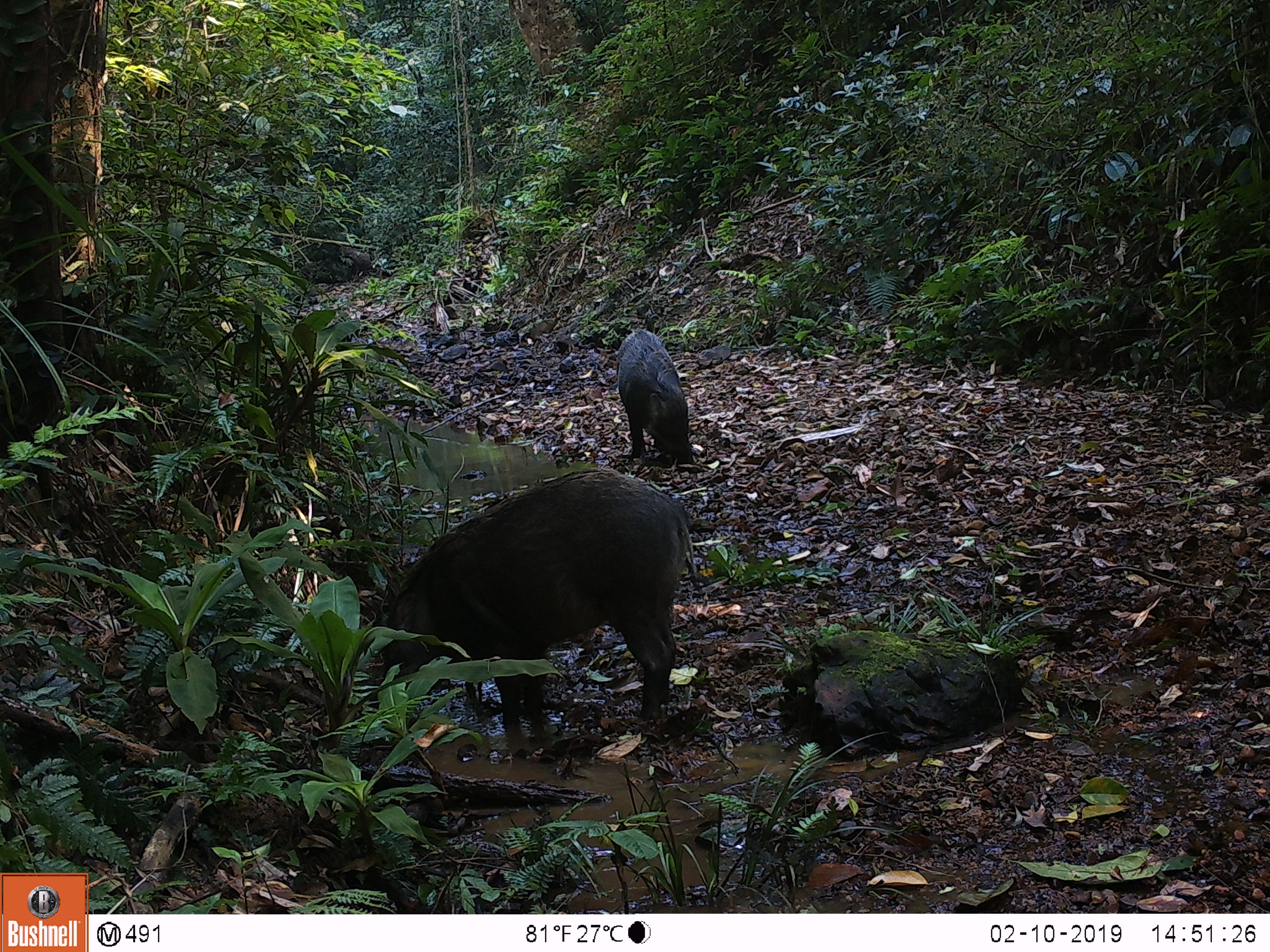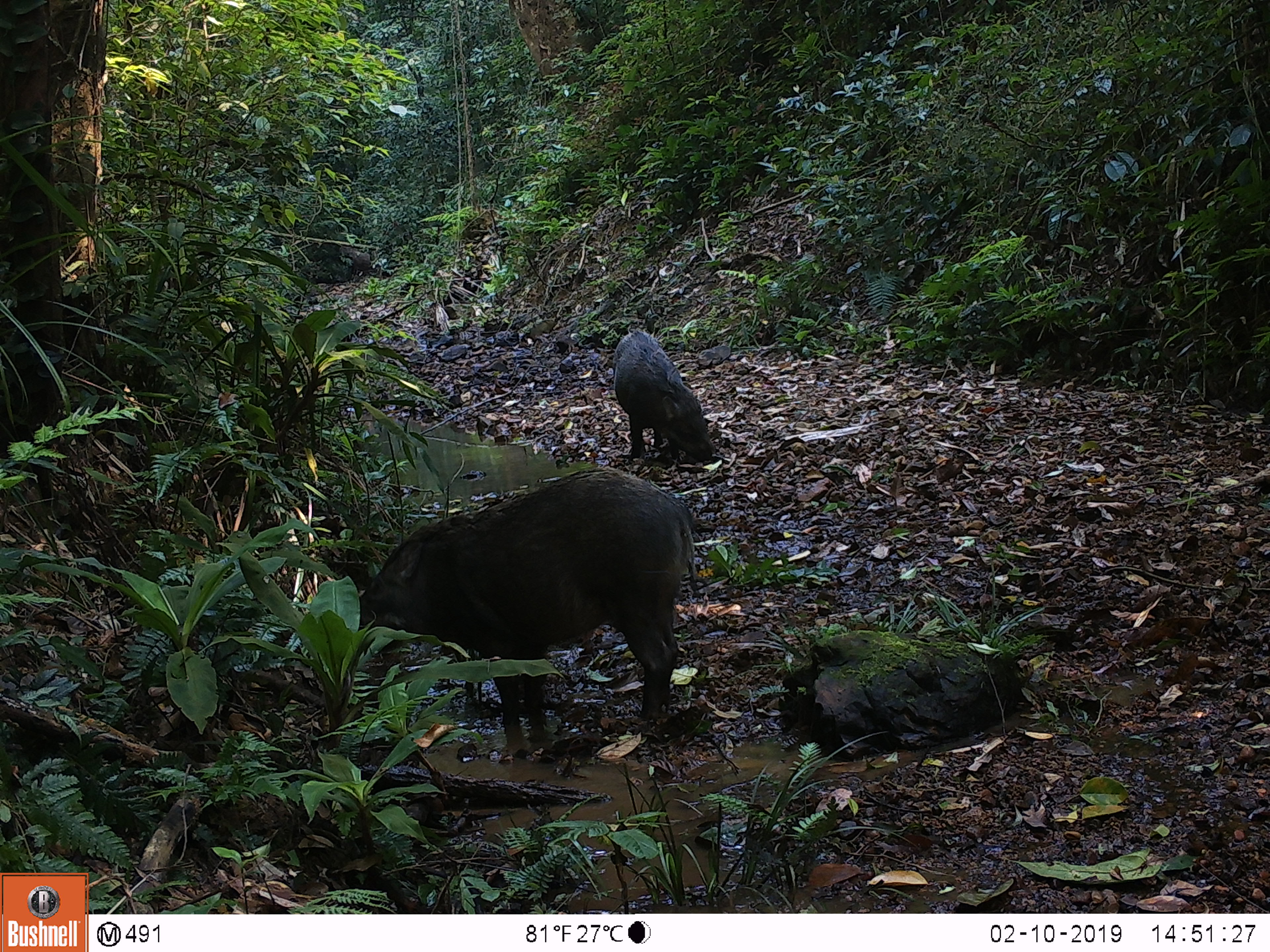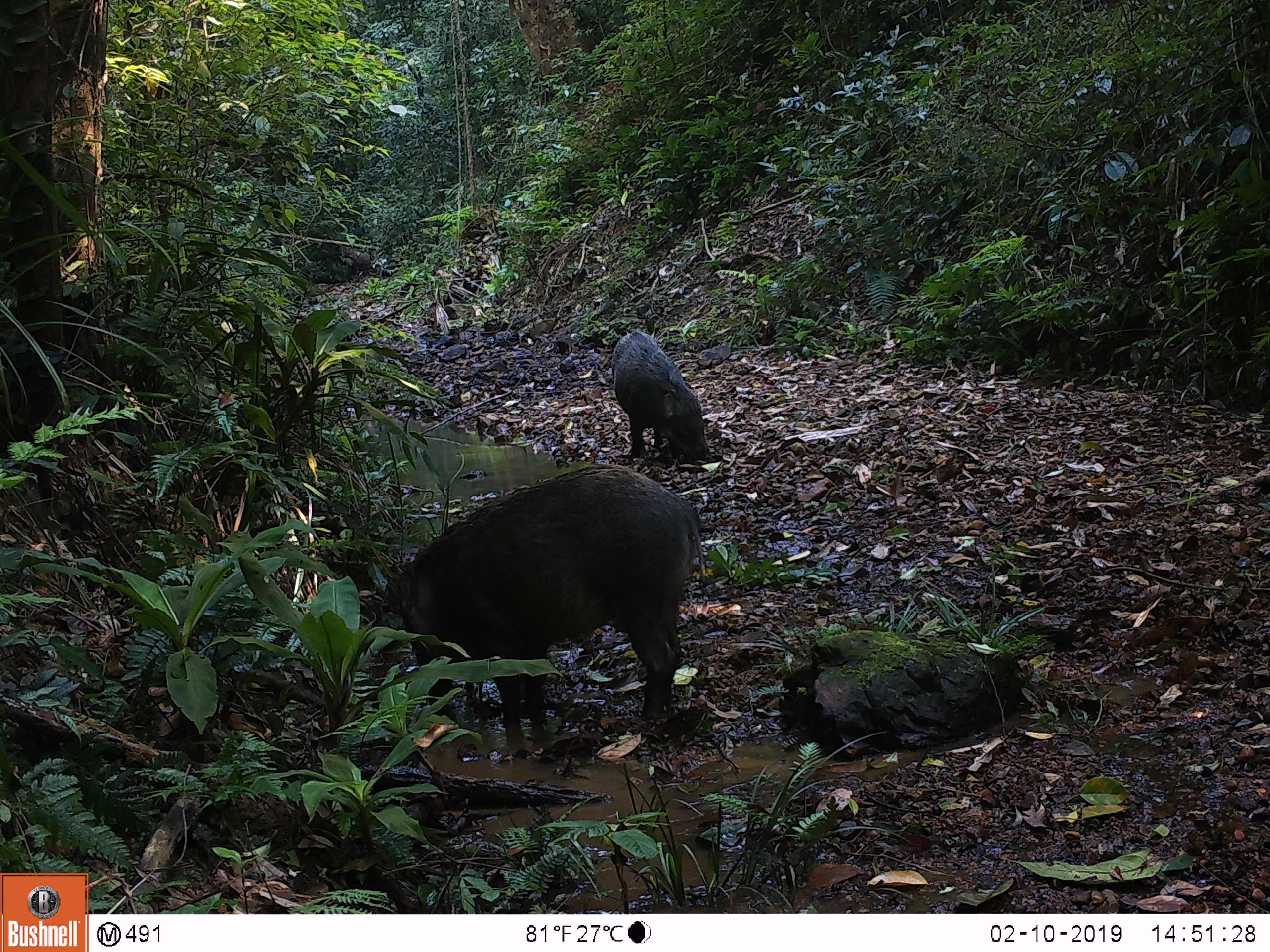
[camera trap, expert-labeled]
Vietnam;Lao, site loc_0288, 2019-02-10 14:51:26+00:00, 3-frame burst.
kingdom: Animalia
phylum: Chordata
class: Mammalia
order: Artiodactyla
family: Suidae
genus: Sus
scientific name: Sus scrofa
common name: eurasian wild pig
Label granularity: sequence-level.